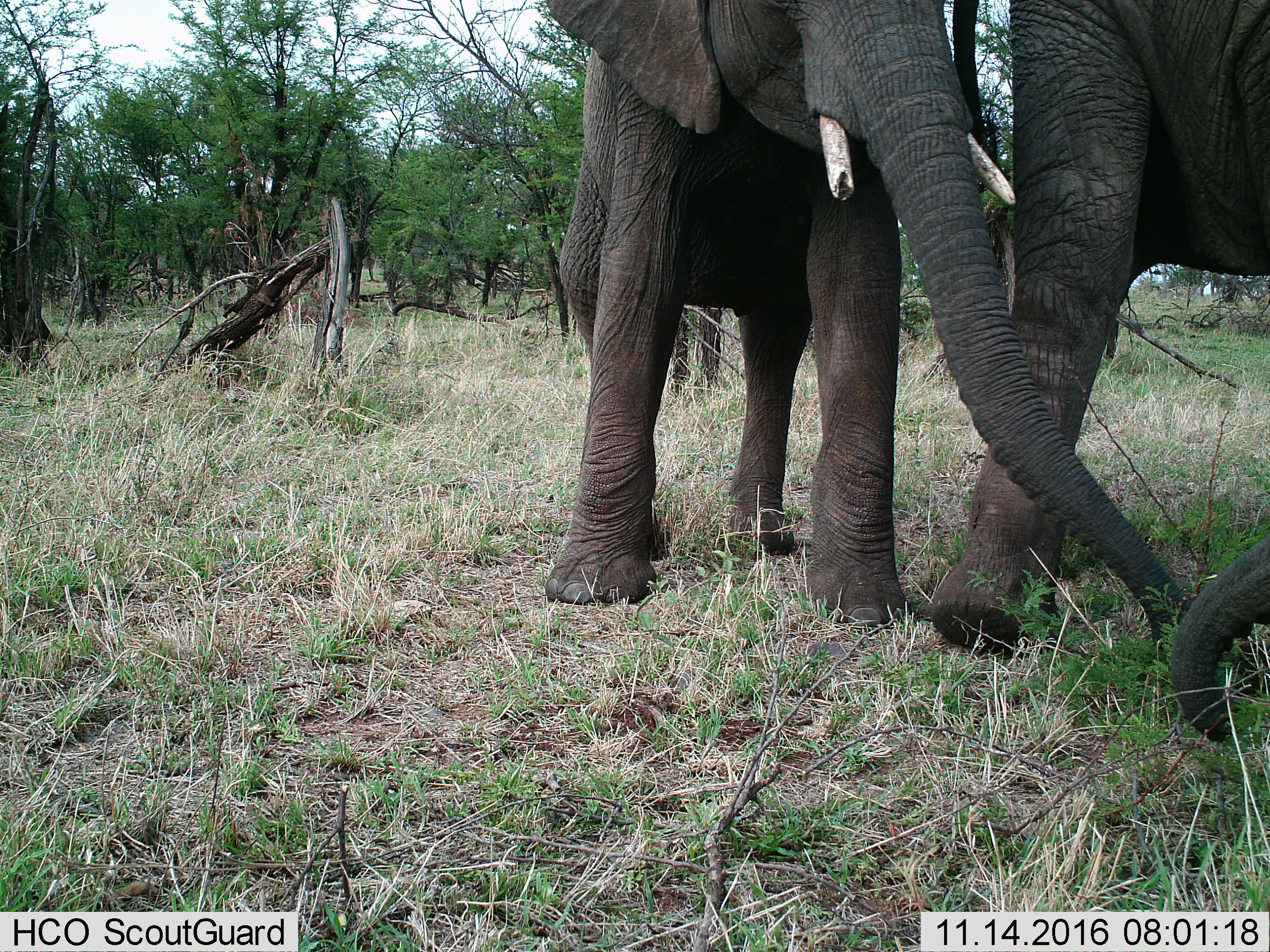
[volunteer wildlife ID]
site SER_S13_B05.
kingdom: Animalia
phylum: Chordata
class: Mammalia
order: Proboscidea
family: Elephantidae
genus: Loxodonta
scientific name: Loxodonta africana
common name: african bush elephant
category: elephant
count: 2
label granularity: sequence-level